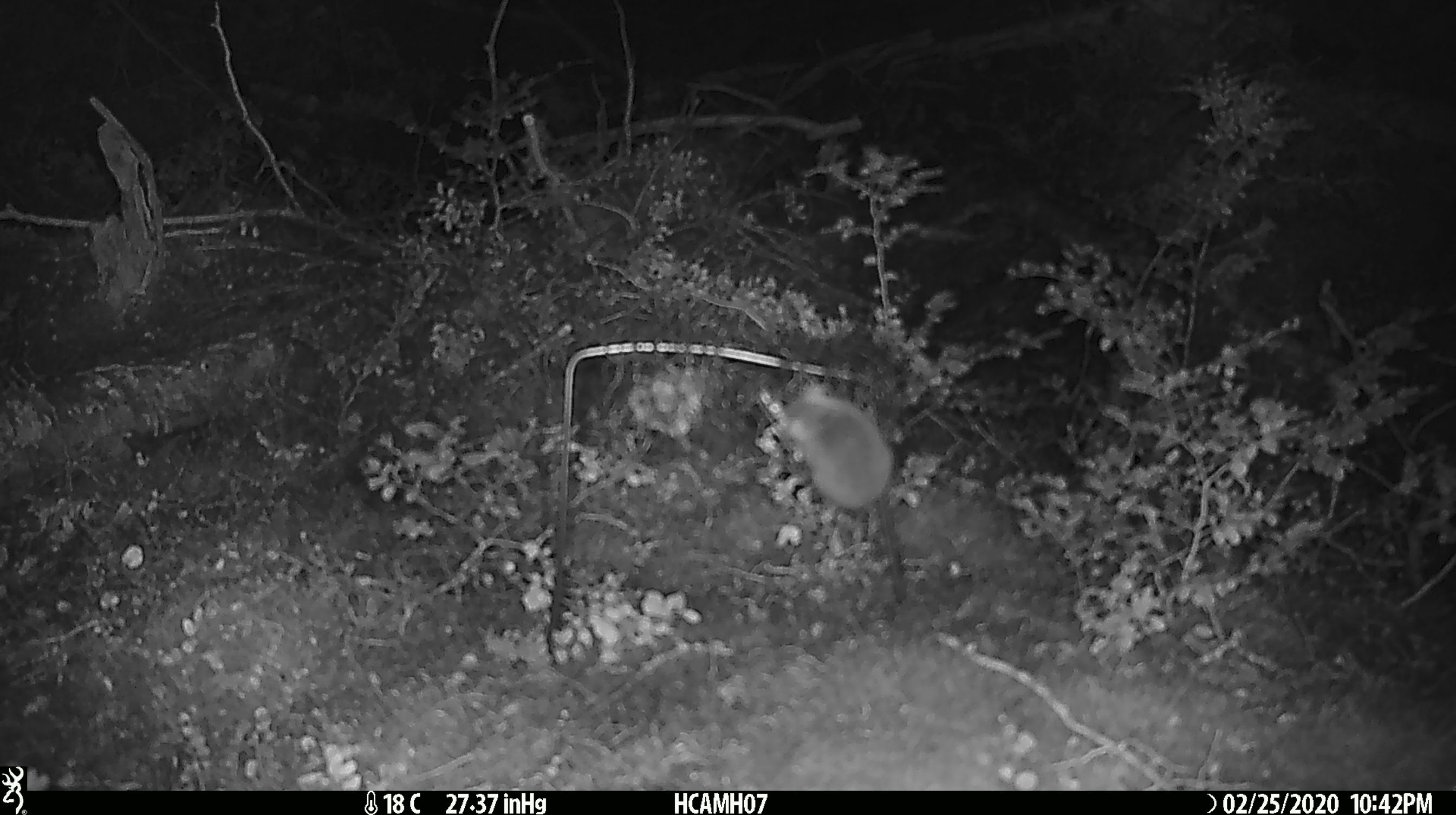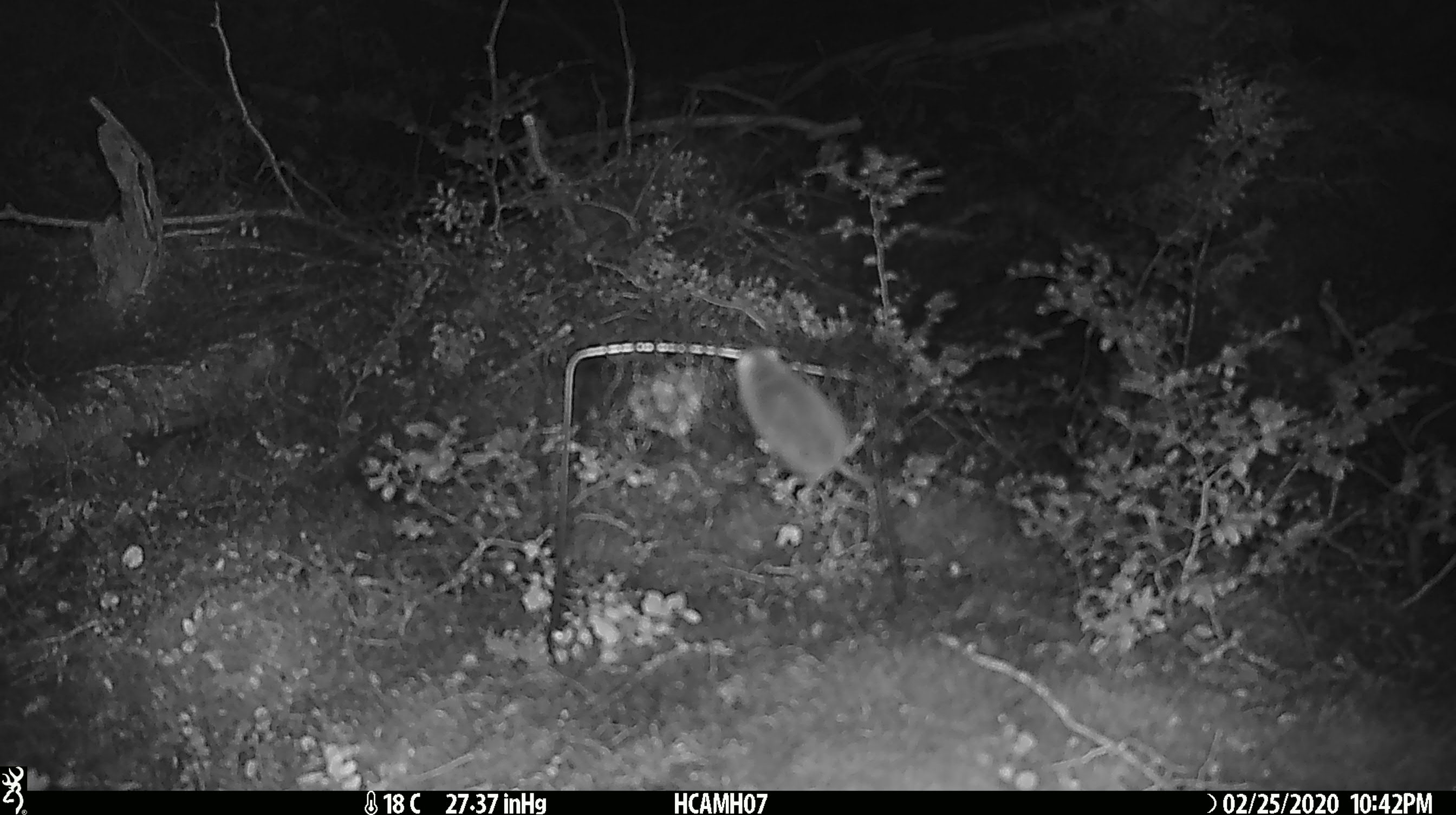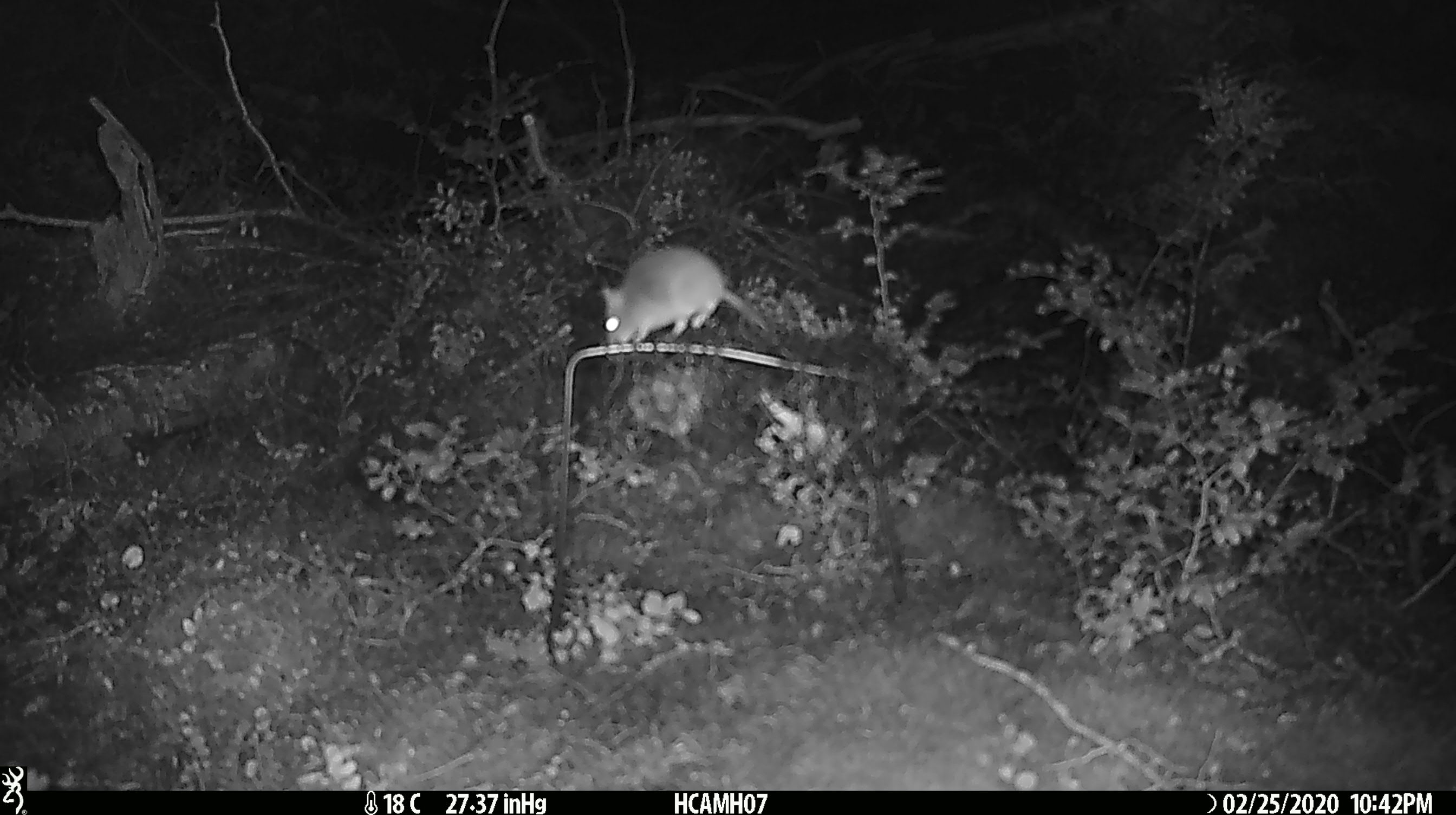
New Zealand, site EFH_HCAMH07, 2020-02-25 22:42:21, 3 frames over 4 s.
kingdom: Animalia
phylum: Chordata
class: Mammalia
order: Rodentia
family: Muridae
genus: Mus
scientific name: Mus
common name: mouse